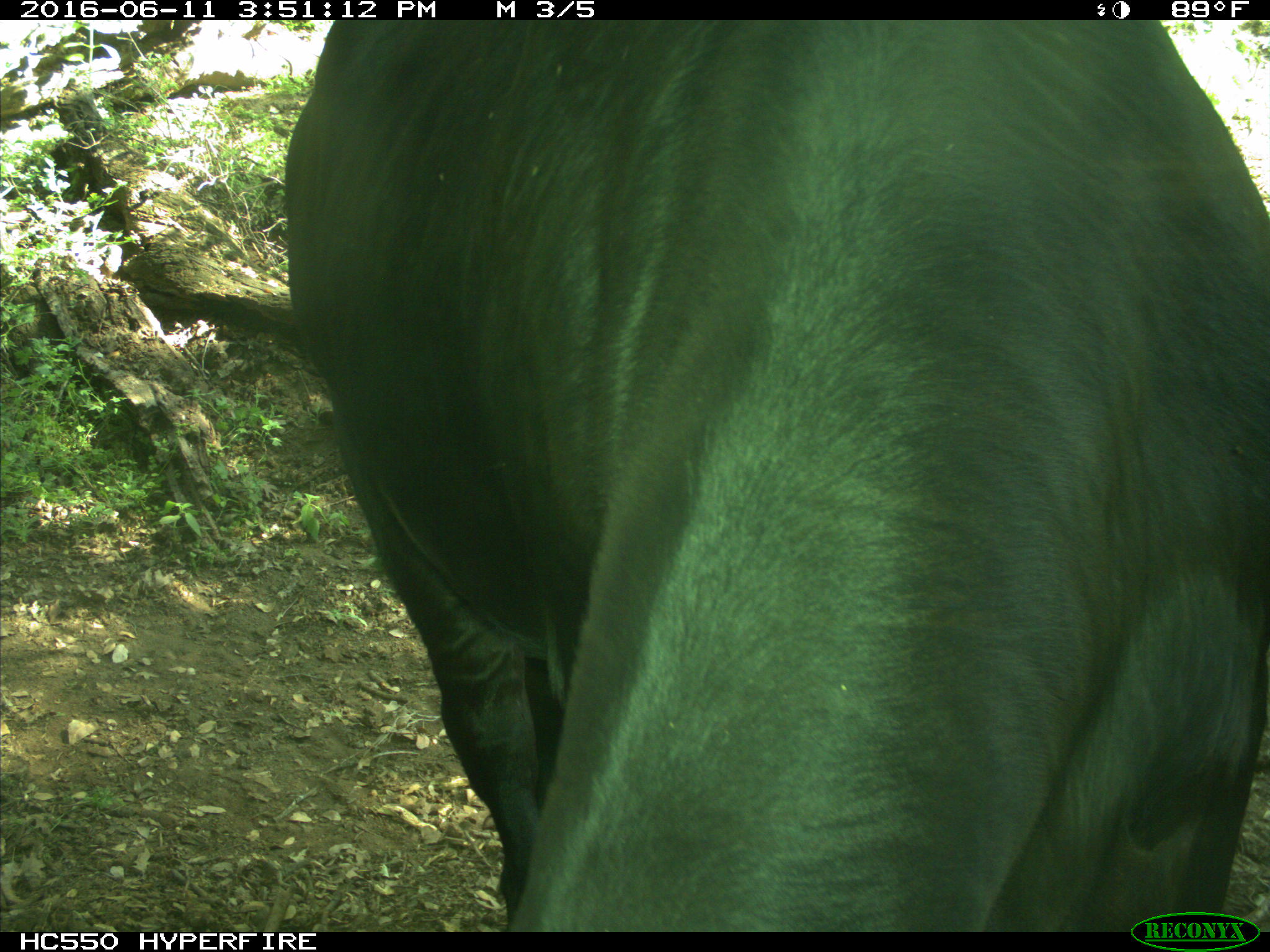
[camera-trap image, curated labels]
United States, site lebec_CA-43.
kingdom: Animalia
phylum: Chordata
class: Mammalia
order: Artiodactyla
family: Bovidae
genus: Bos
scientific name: Bos taurus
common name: domestic cow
Bos taurus (domestic cow).